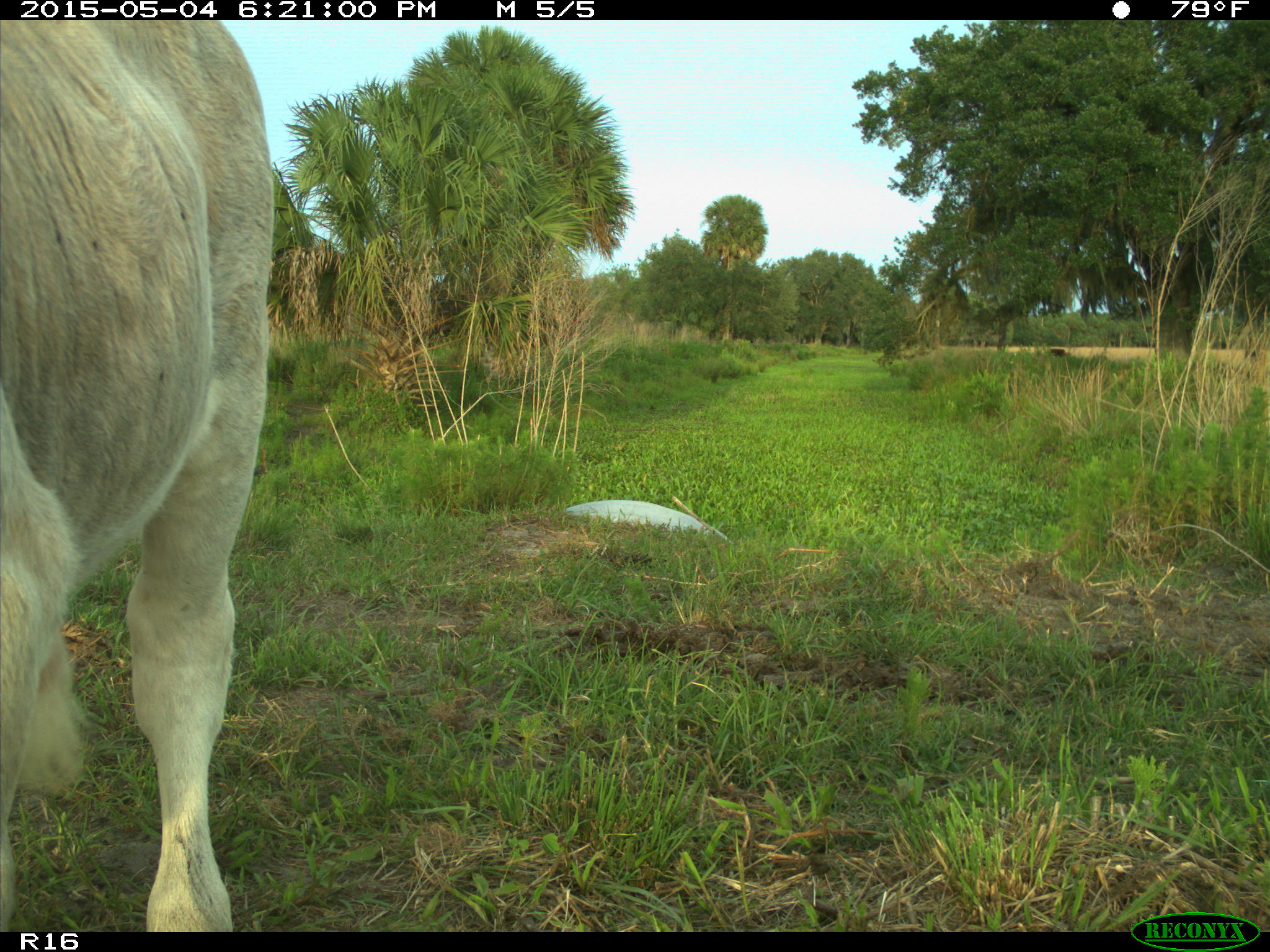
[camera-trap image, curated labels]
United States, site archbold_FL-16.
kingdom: Animalia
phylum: Chordata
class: Mammalia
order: Artiodactyla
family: Bovidae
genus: Bos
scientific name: Bos taurus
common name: domestic cow